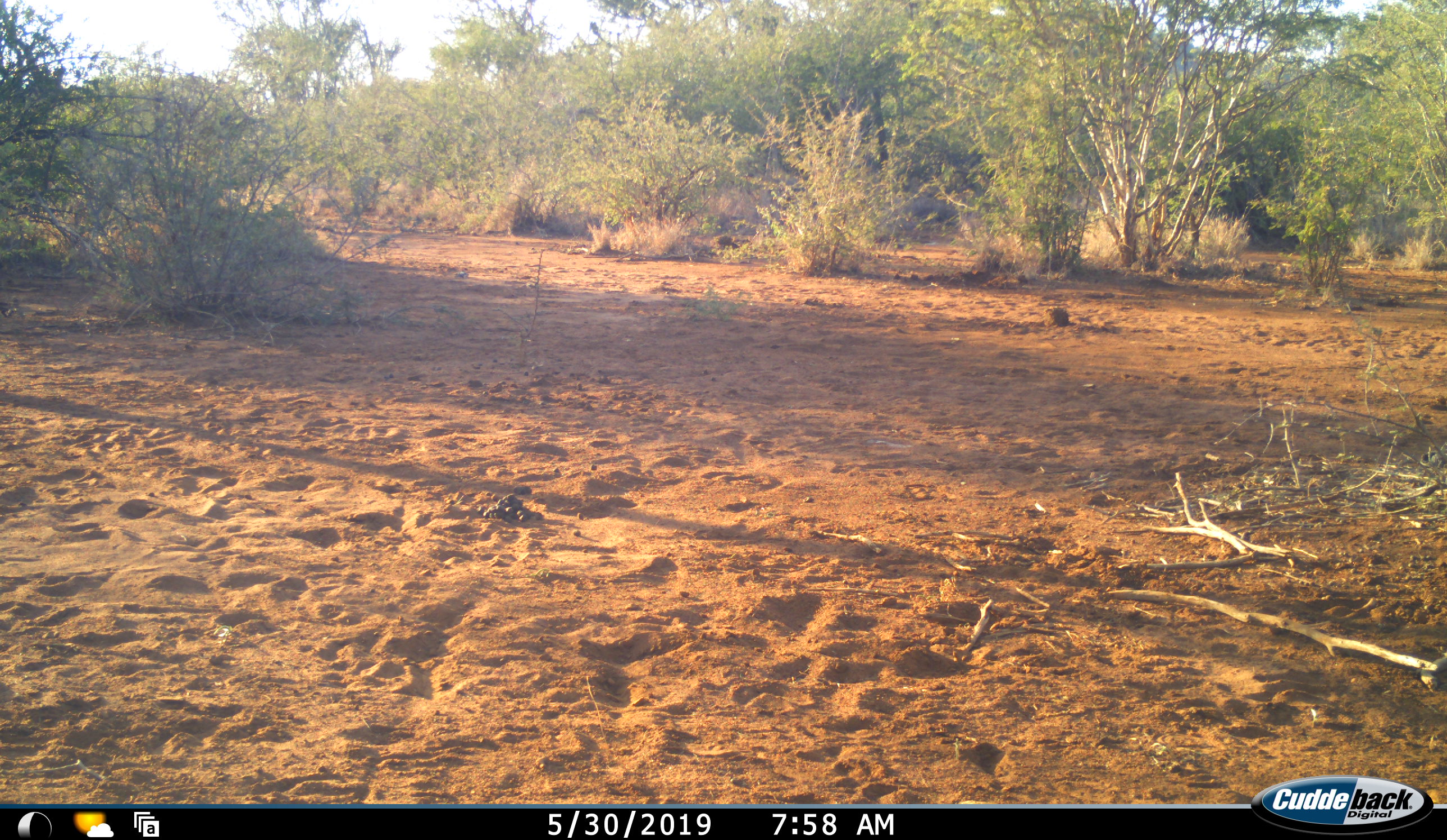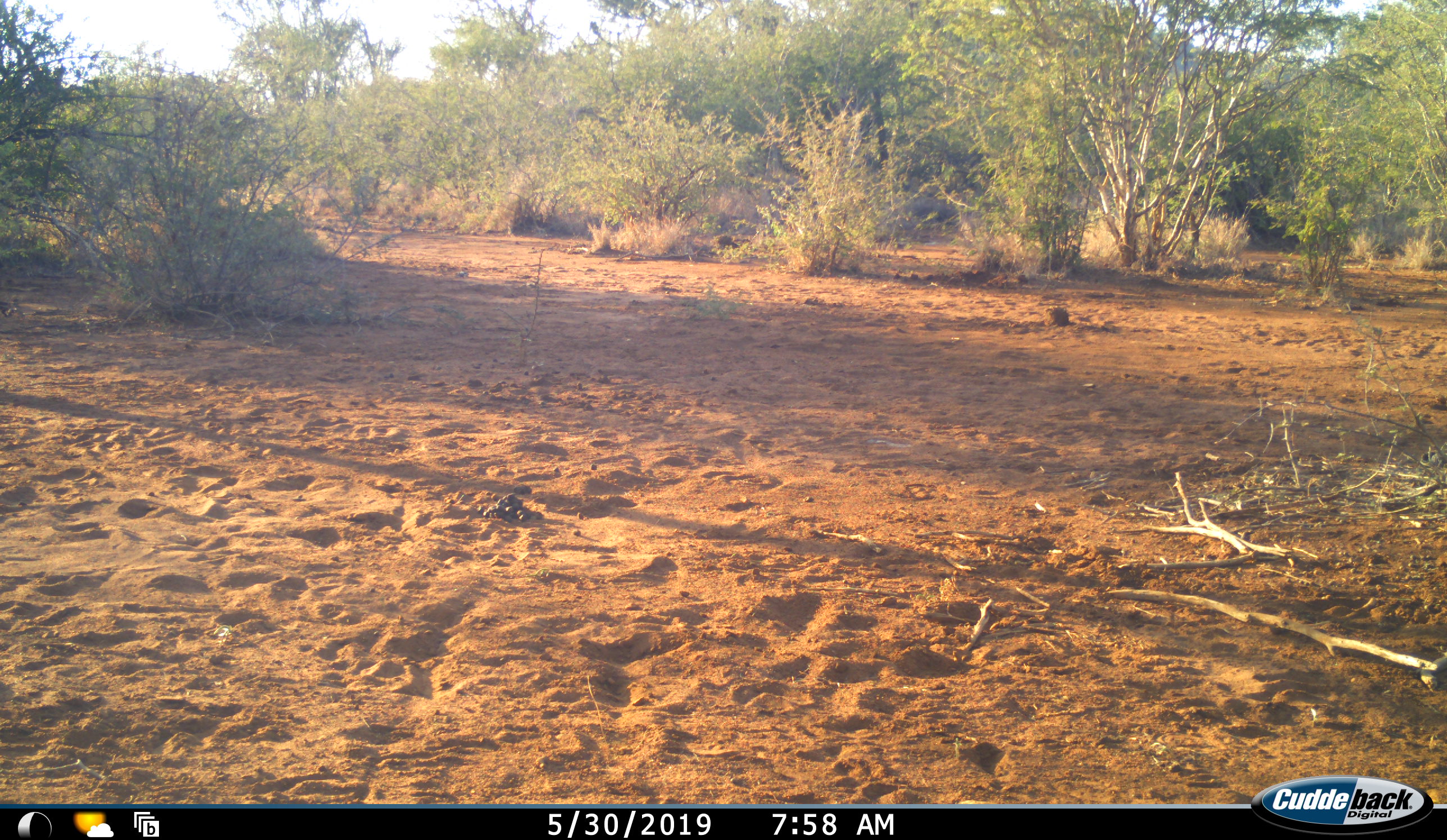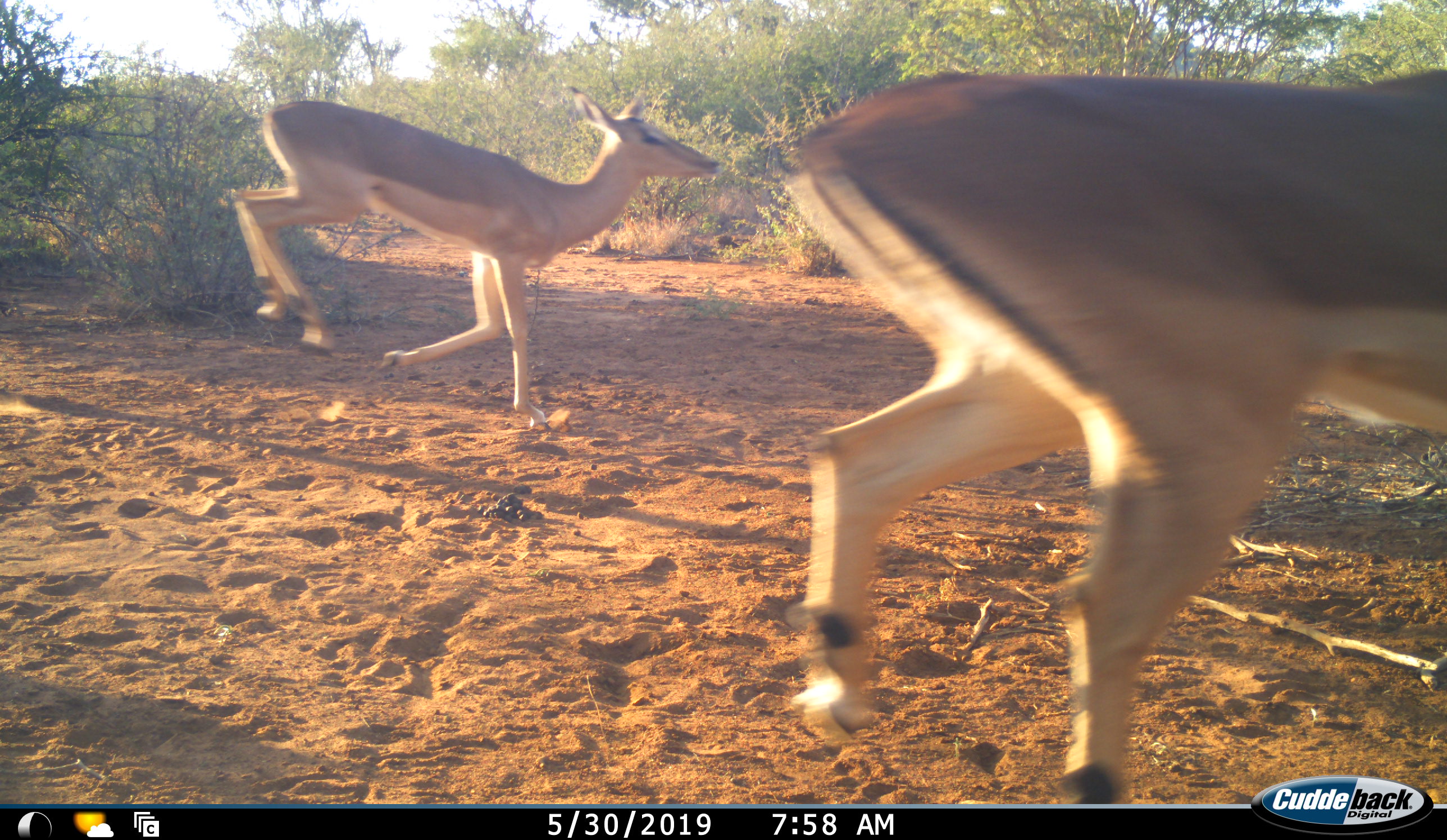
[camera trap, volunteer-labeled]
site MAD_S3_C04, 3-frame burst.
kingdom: Animalia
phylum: Chordata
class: Mammalia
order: Artiodactyla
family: Bovidae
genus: Aepyceros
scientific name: Aepyceros melampus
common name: impala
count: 2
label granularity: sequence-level